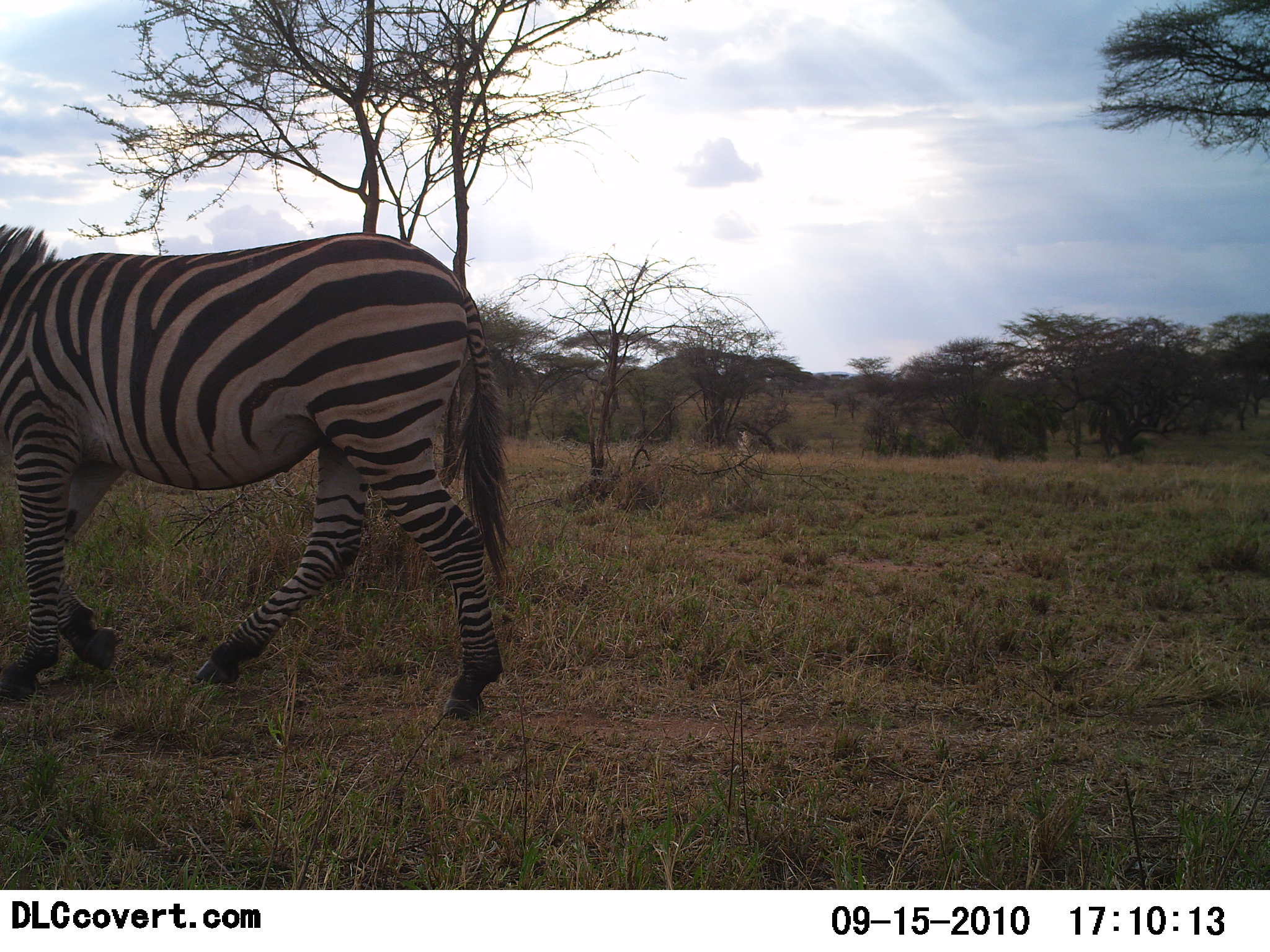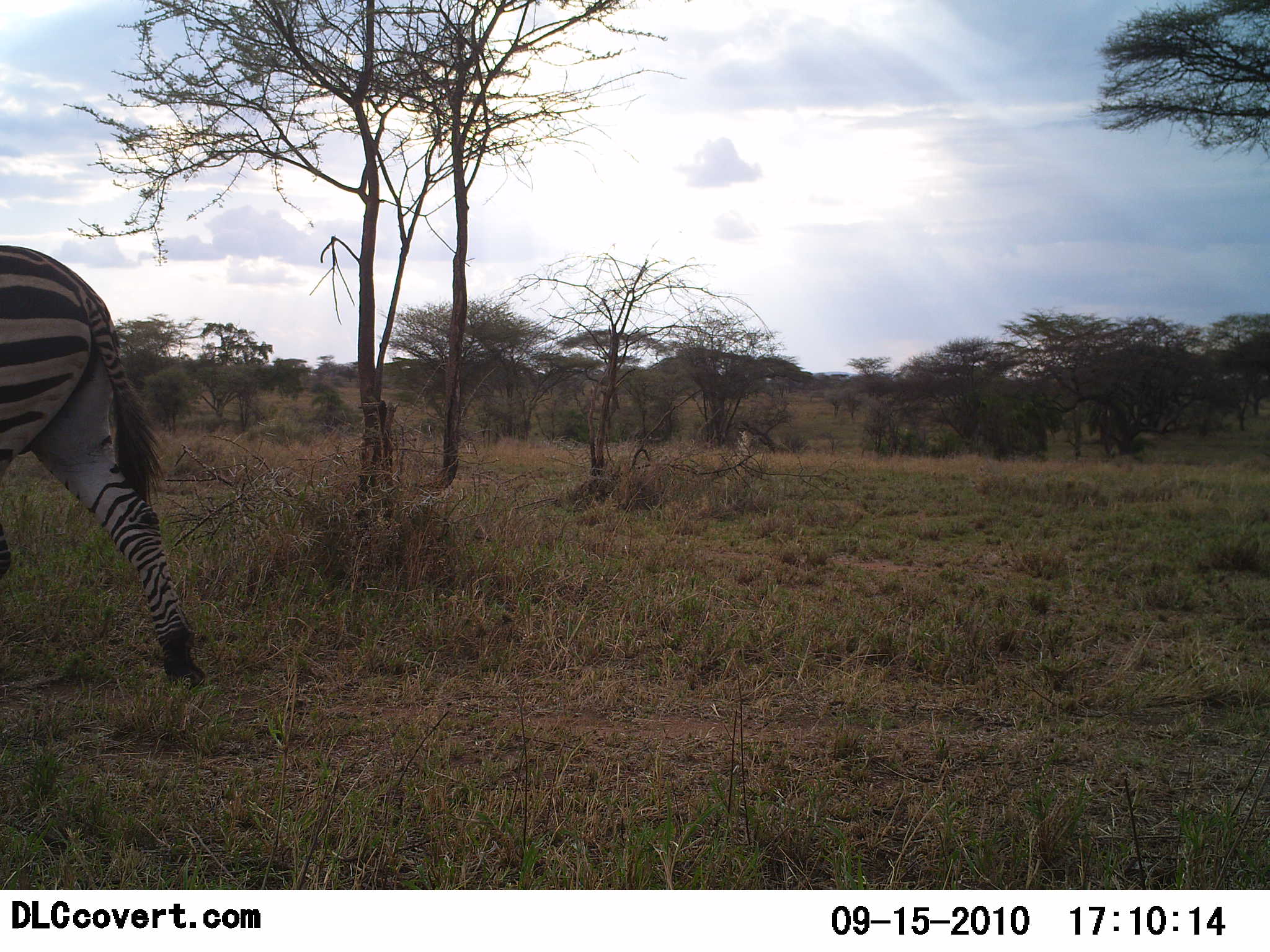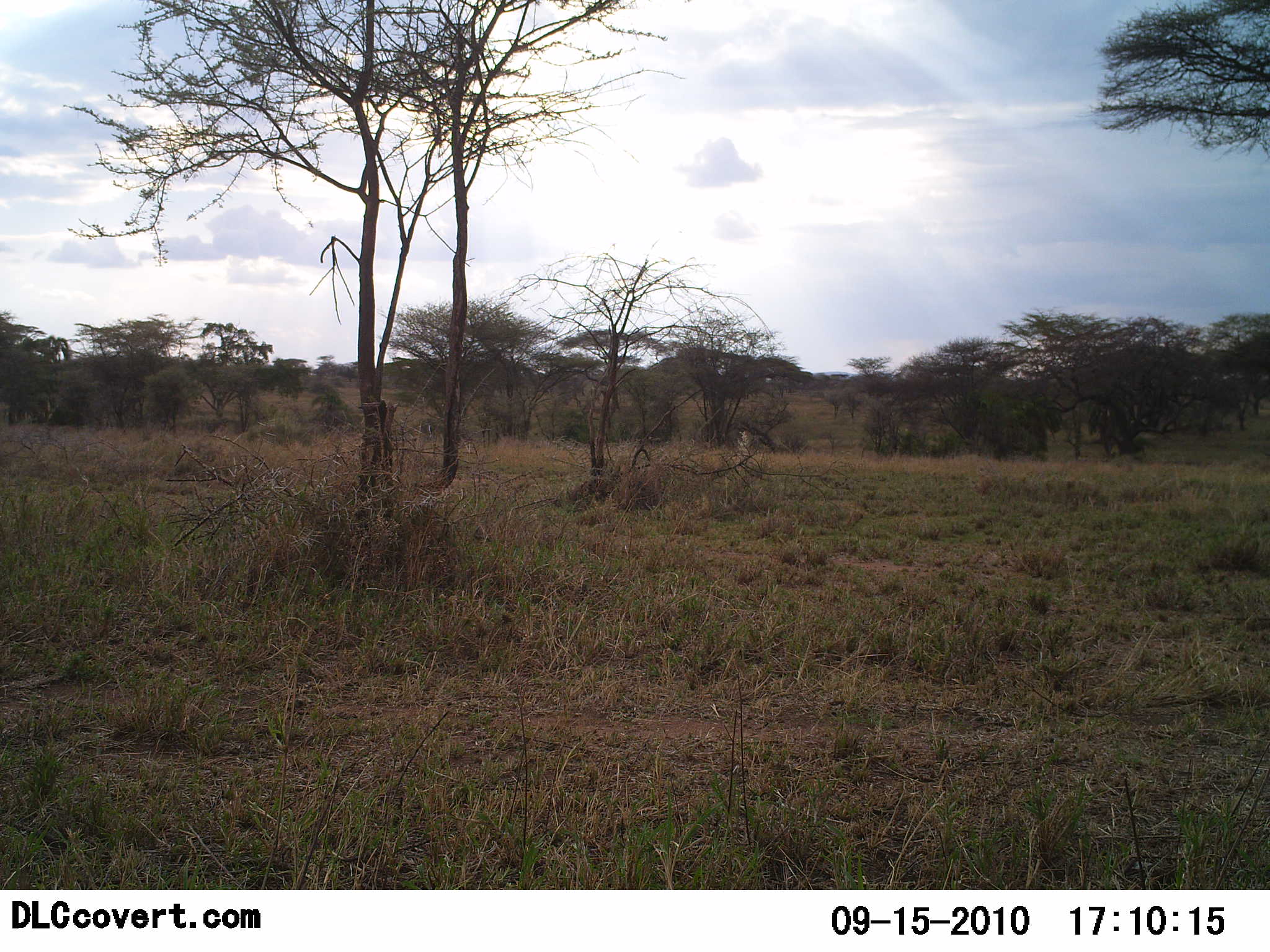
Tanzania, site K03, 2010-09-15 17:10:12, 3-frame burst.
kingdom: Animalia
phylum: Chordata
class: Mammalia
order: Perissodactyla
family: Equidae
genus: Equus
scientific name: Equus quagga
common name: plains zebra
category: zebra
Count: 1.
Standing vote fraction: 0%.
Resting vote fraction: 0%.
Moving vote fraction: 100%.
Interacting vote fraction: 0%.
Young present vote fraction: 0%.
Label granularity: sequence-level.